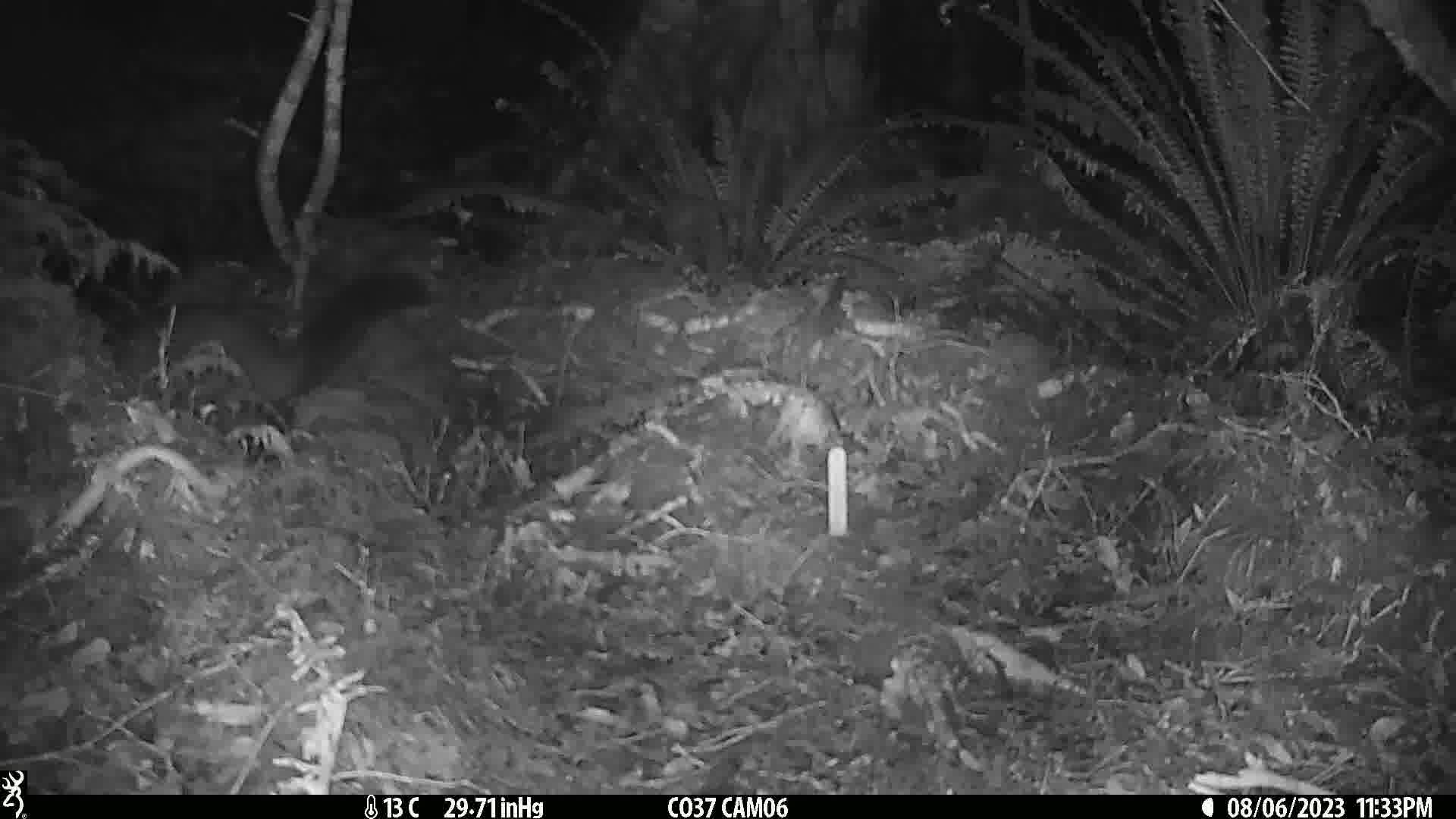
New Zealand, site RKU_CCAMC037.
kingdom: Animalia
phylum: Chordata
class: Mammalia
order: Diprotodontia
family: Phalangeridae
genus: Trichosurus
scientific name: Trichosurus vulpecula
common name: common brushtail possum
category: possum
Possum (common brushtail possum) (Trichosurus vulpecula).